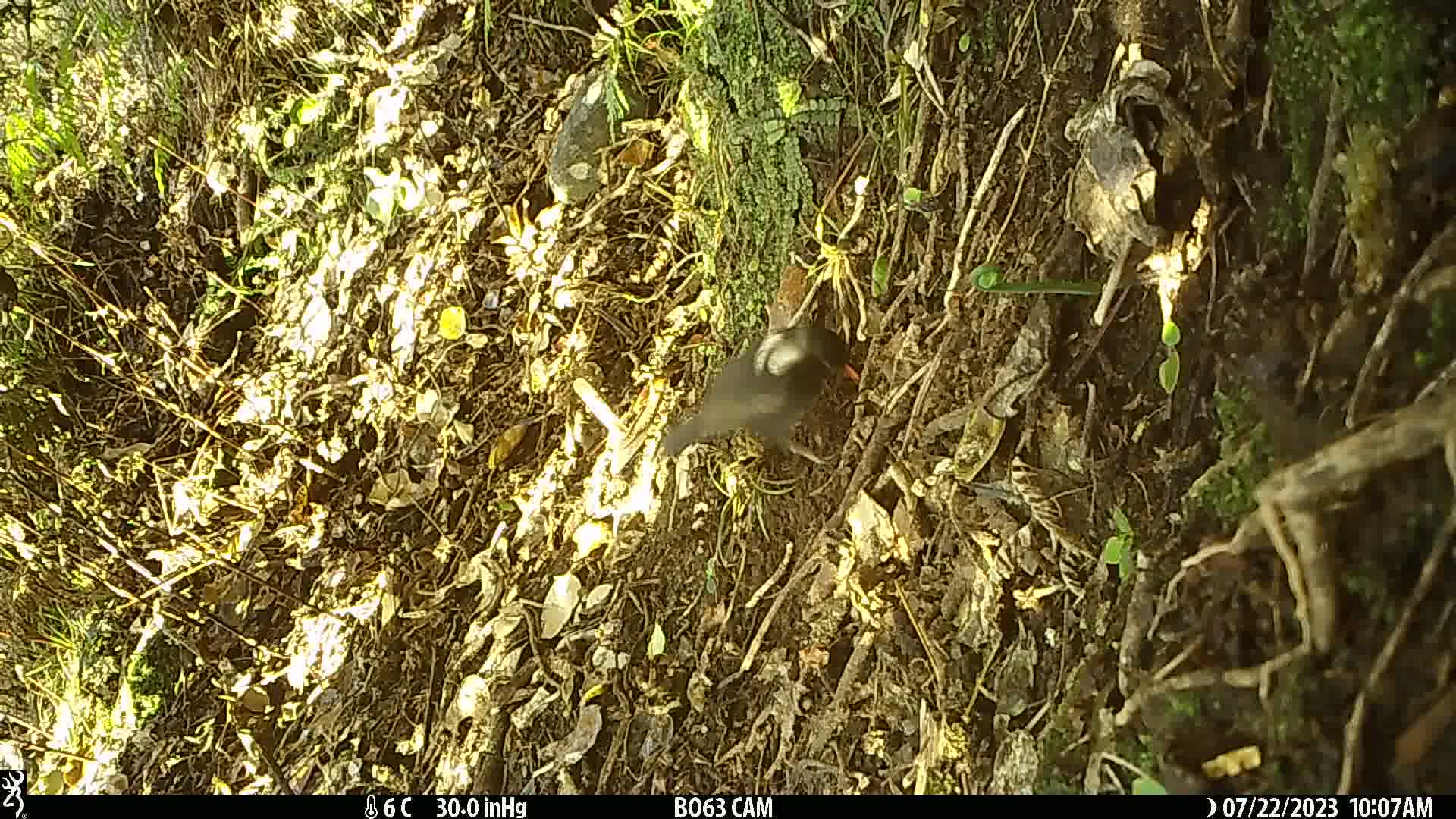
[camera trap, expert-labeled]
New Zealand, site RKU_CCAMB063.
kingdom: Animalia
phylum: Chordata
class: Aves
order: Passeriformes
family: Turdidae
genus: Turdus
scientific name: Turdus merula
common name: eurasian blackbird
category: blackbird